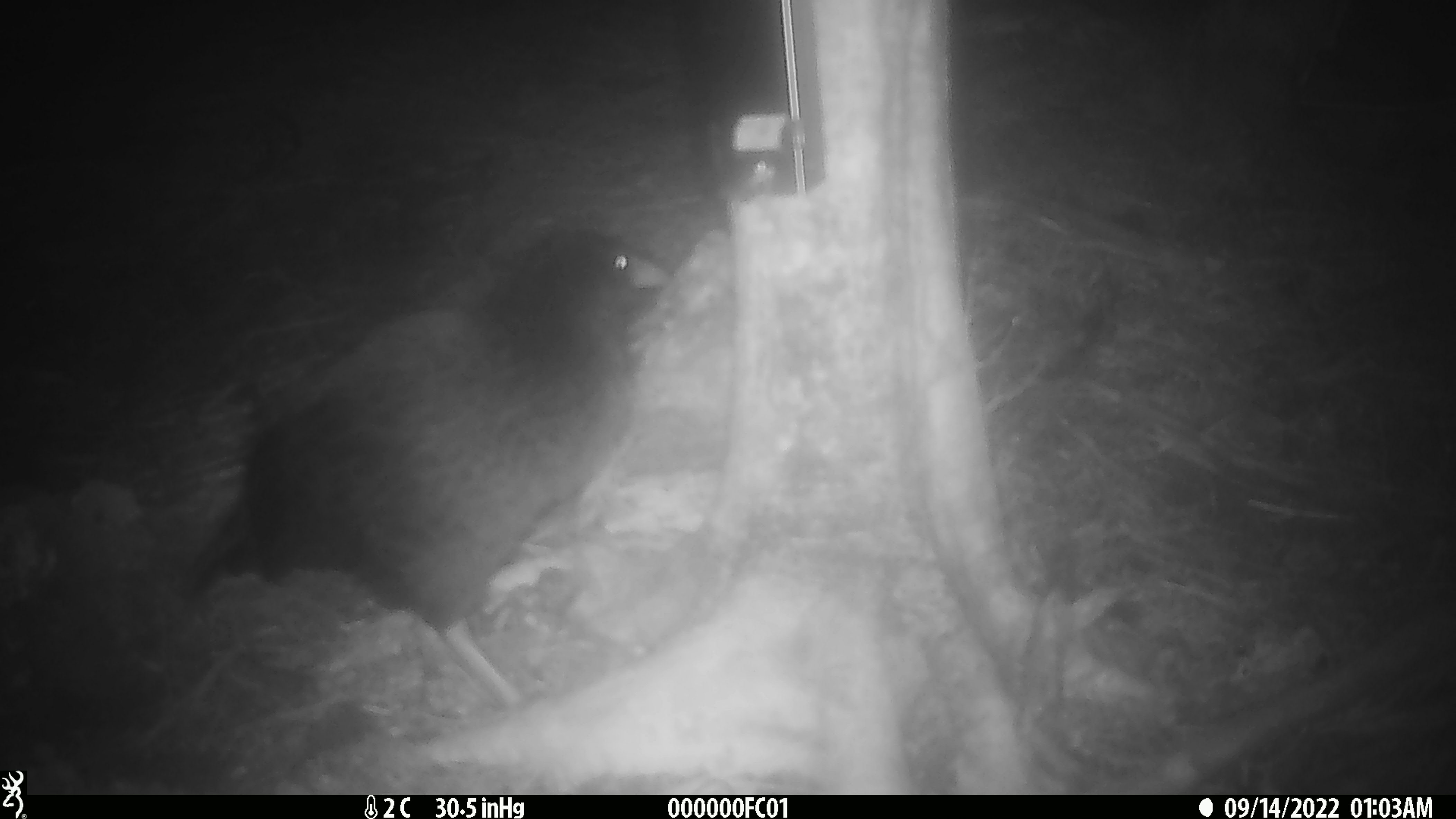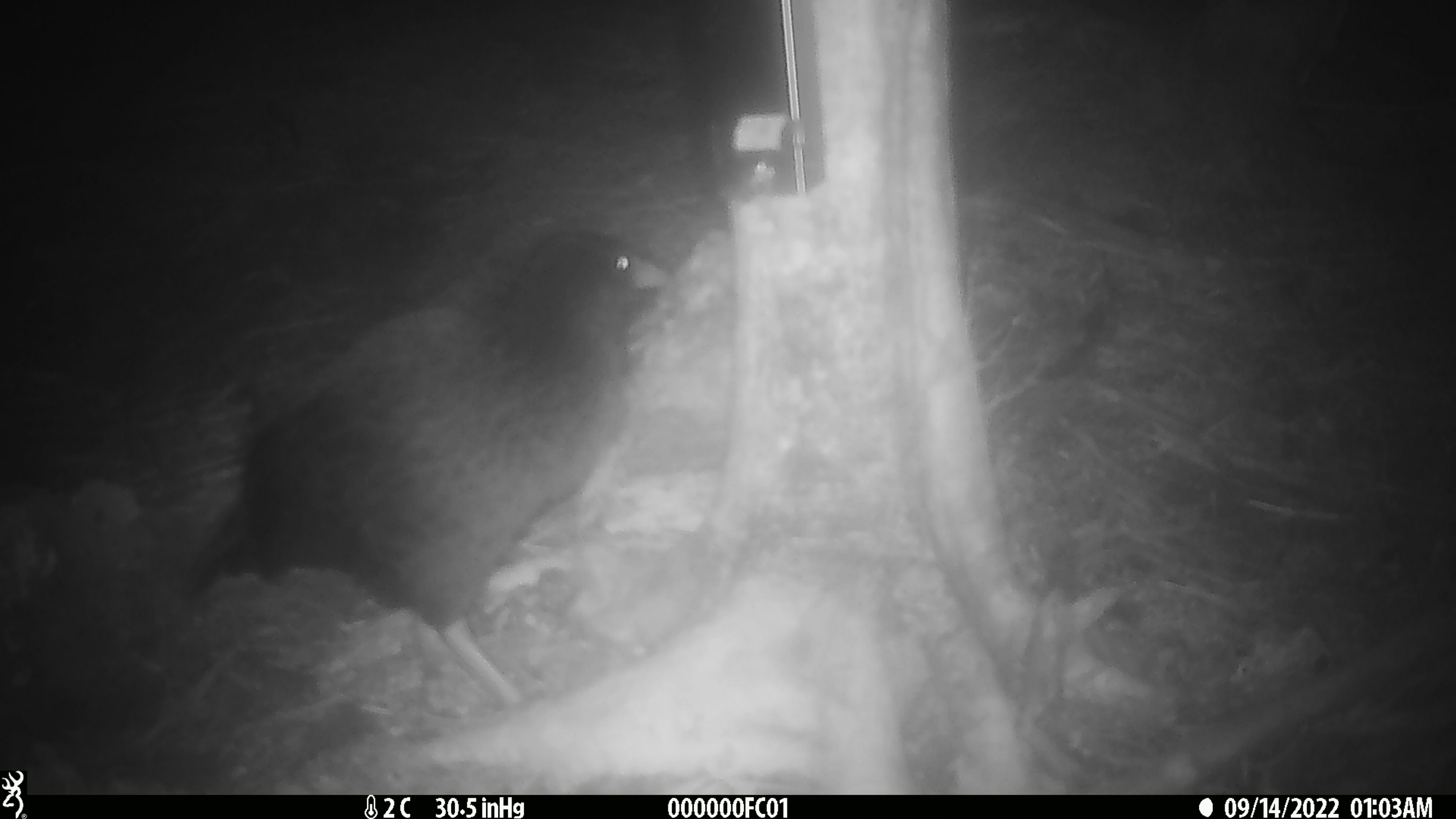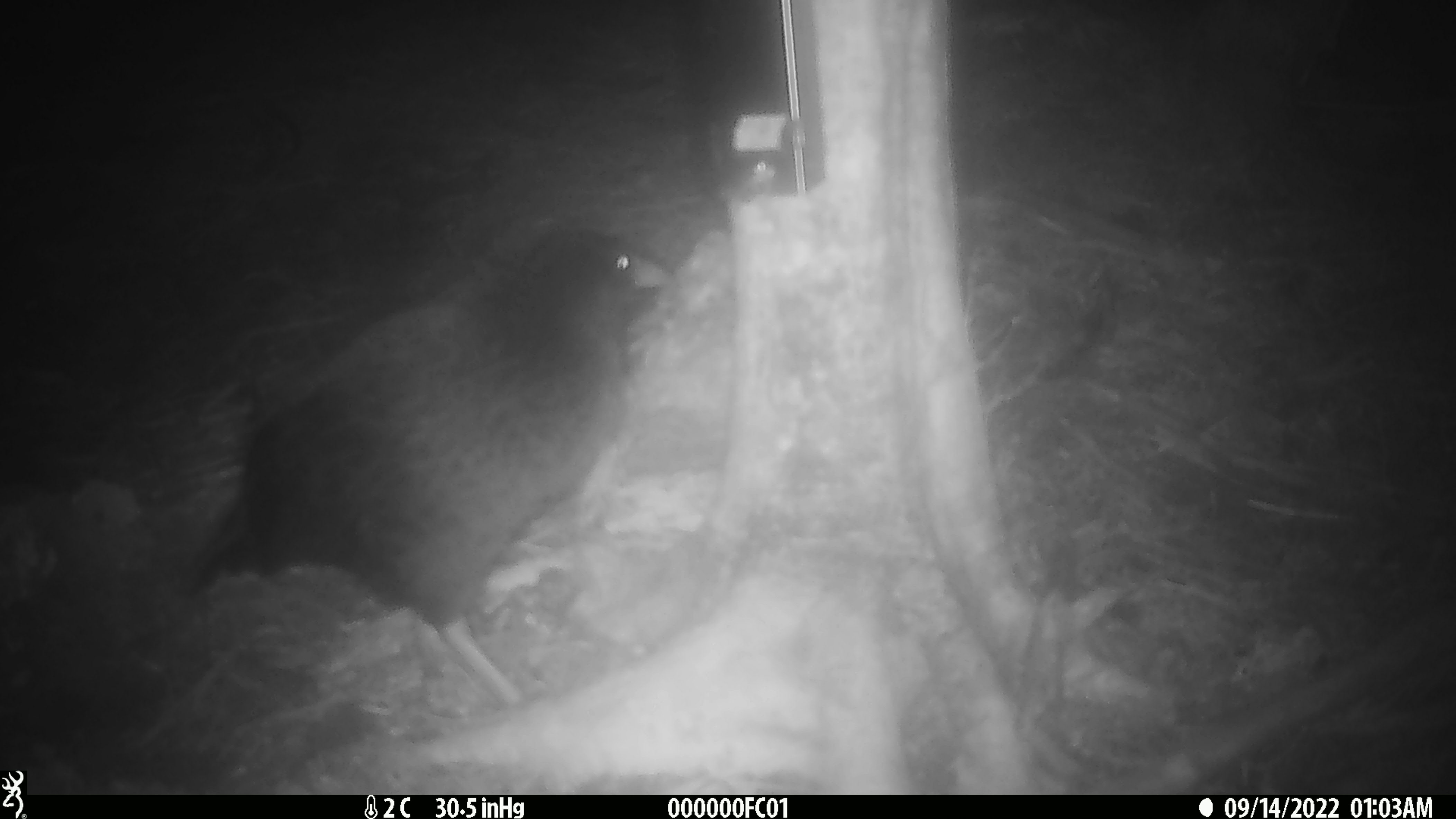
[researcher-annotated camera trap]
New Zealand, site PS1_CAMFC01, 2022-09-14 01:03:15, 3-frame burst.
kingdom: Animalia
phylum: Chordata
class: Aves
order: Gruiformes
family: Rallidae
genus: Gallirallus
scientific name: Gallirallus australis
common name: weka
Weka (Gallirallus australis).